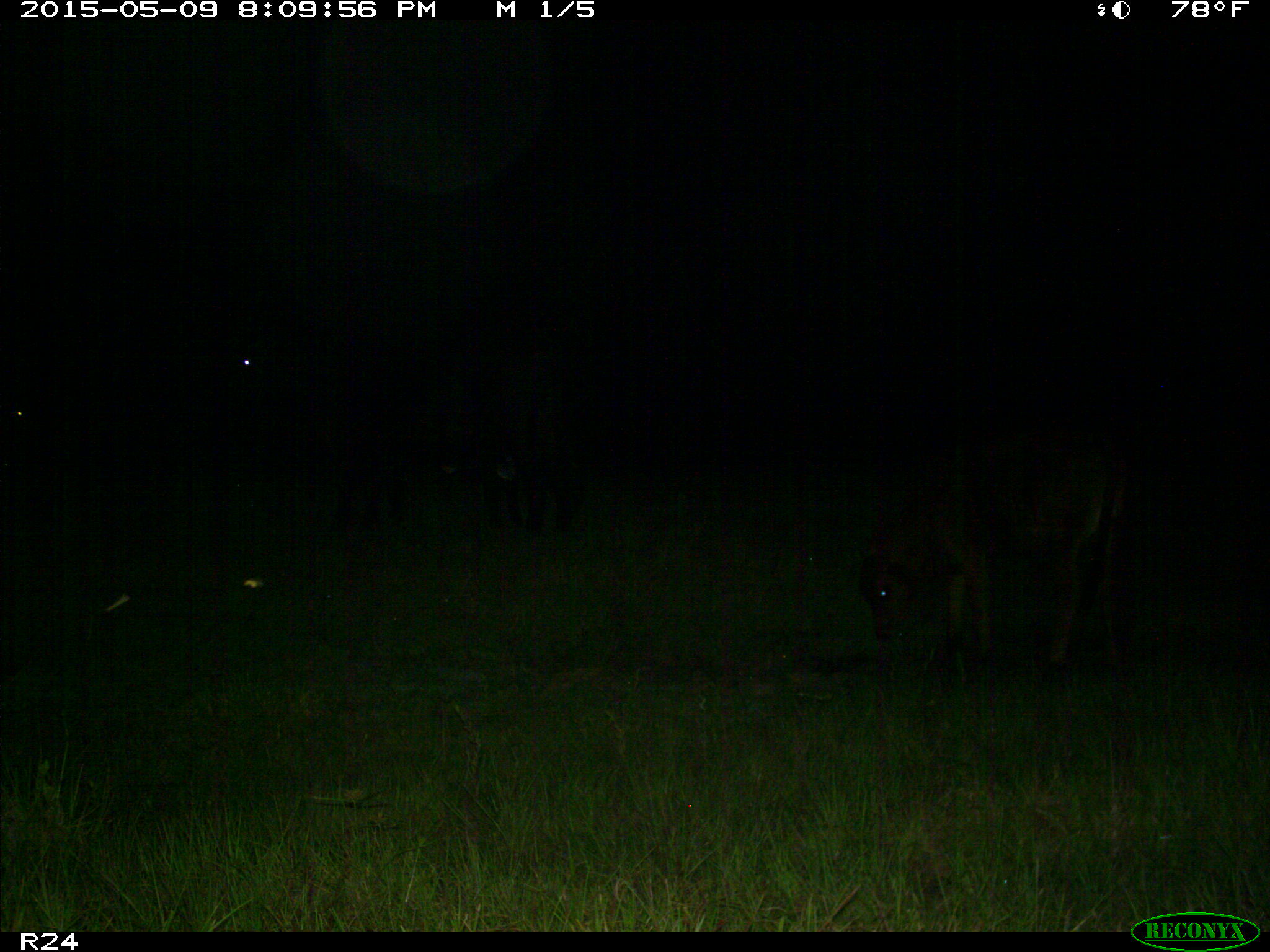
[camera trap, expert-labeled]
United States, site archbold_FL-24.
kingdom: Animalia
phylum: Chordata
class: Mammalia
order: Artiodactyla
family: Bovidae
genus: Bos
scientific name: Bos taurus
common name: domestic cow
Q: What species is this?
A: Bos taurus (domestic cow).